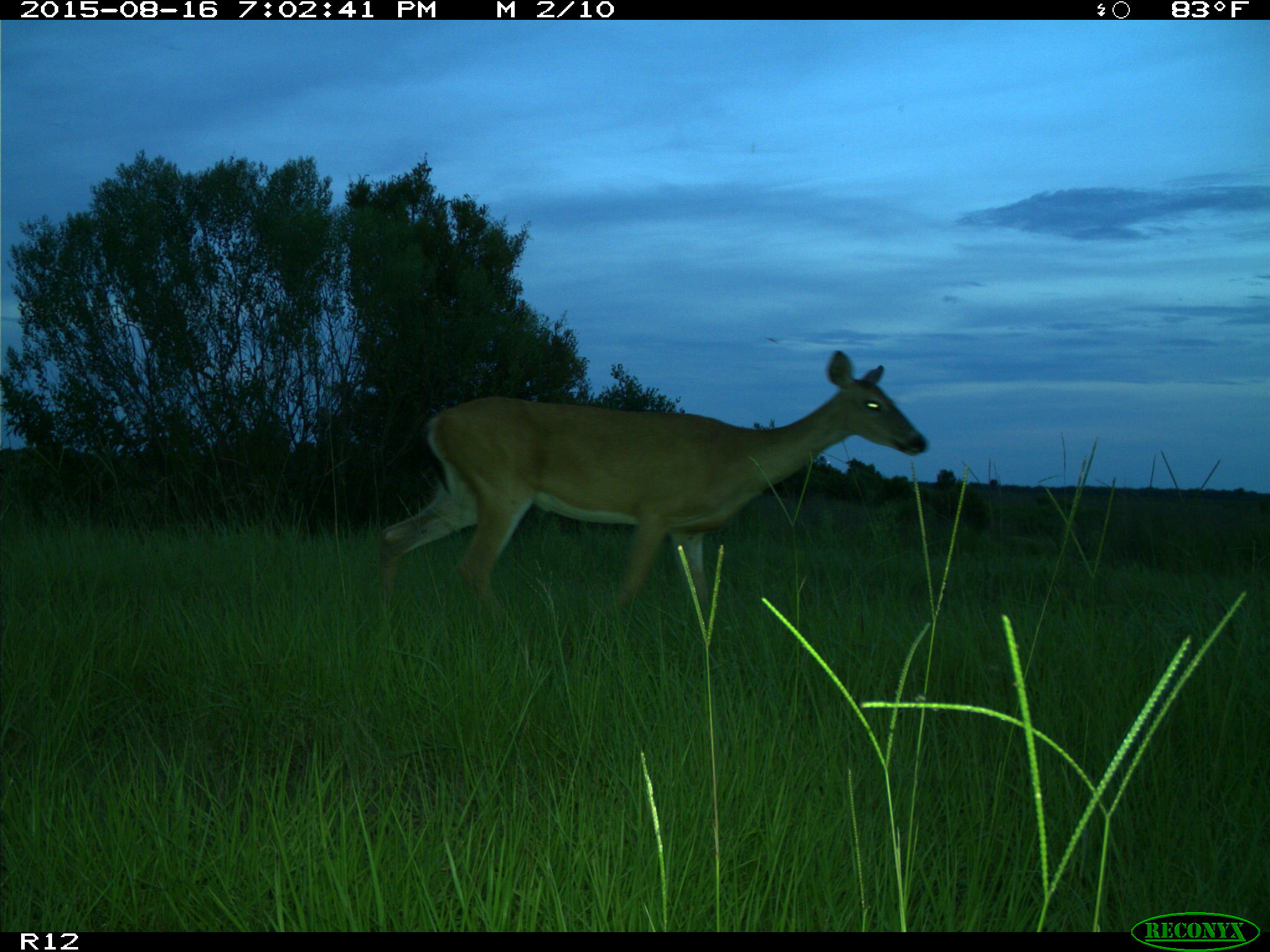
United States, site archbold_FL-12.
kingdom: Animalia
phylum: Chordata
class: Mammalia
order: Artiodactyla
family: Cervidae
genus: Odocoileus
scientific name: Odocoileus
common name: deer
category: unidentified deer